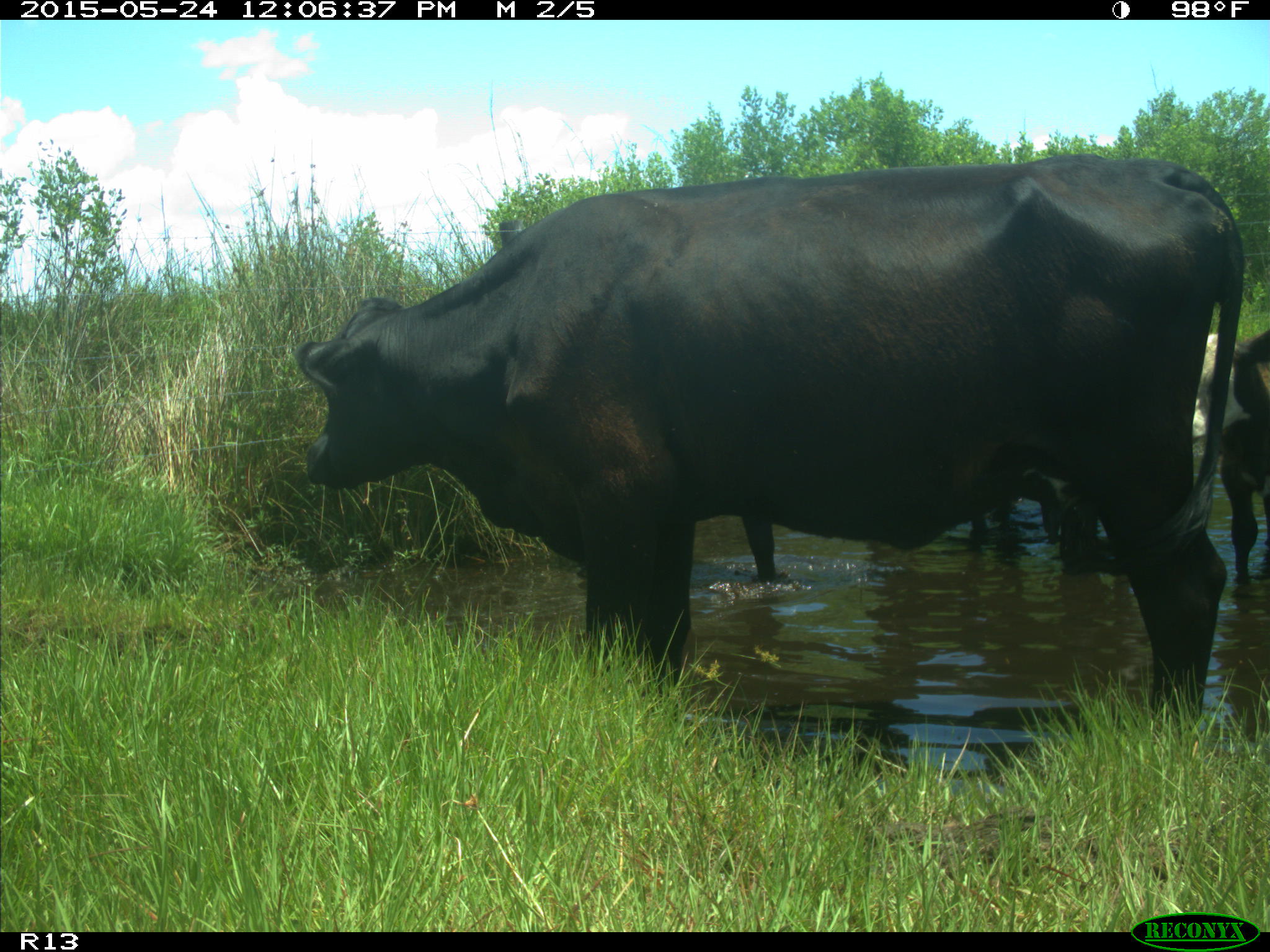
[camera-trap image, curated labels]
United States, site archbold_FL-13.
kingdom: Animalia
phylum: Chordata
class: Mammalia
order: Artiodactyla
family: Bovidae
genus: Bos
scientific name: Bos taurus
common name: domestic cow